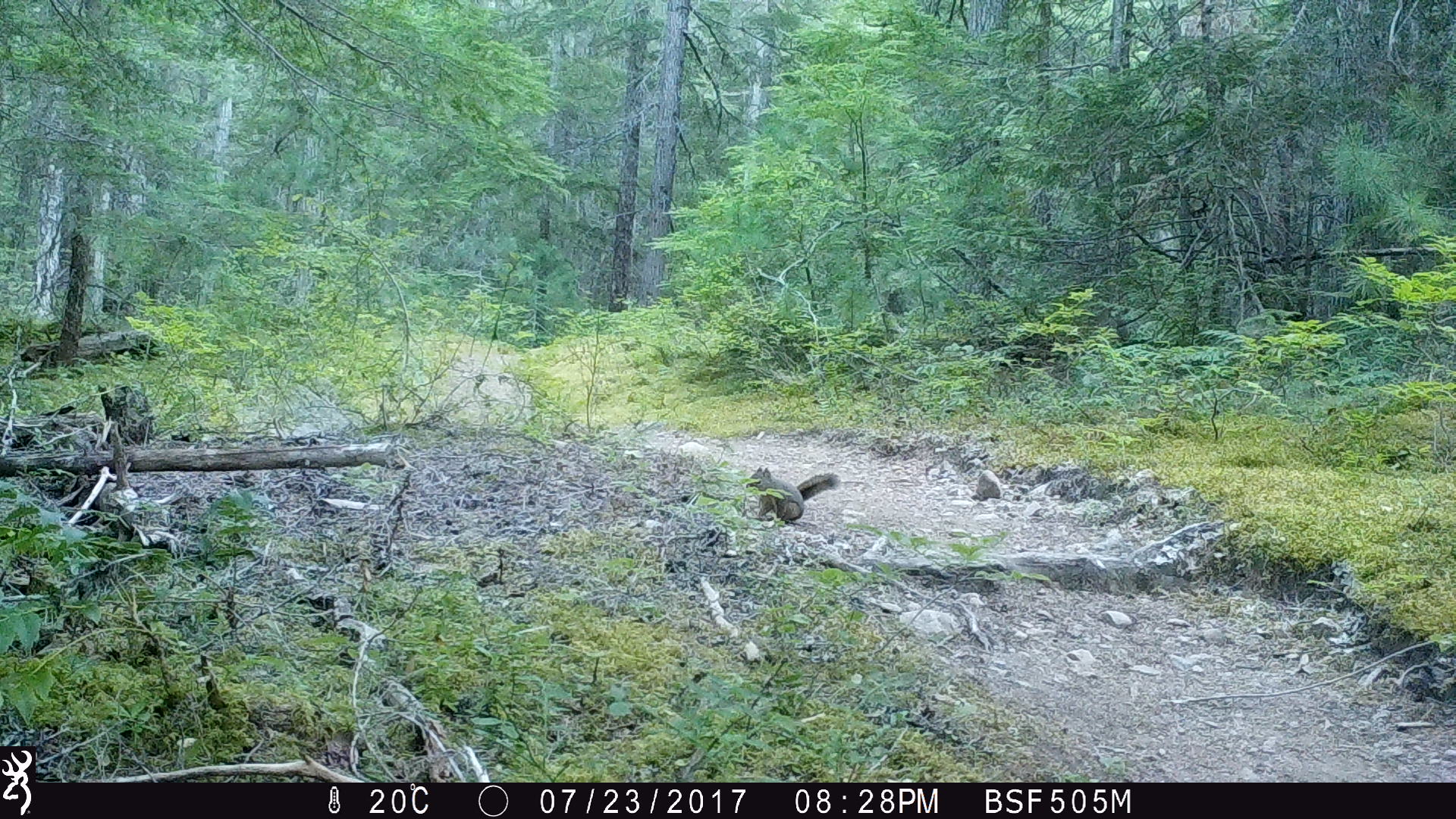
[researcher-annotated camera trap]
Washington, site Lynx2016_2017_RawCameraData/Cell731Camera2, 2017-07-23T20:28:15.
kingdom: Animalia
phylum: Chordata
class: Mammalia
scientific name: Mammalia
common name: small mammal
Small mammal (Mammalia). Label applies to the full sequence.